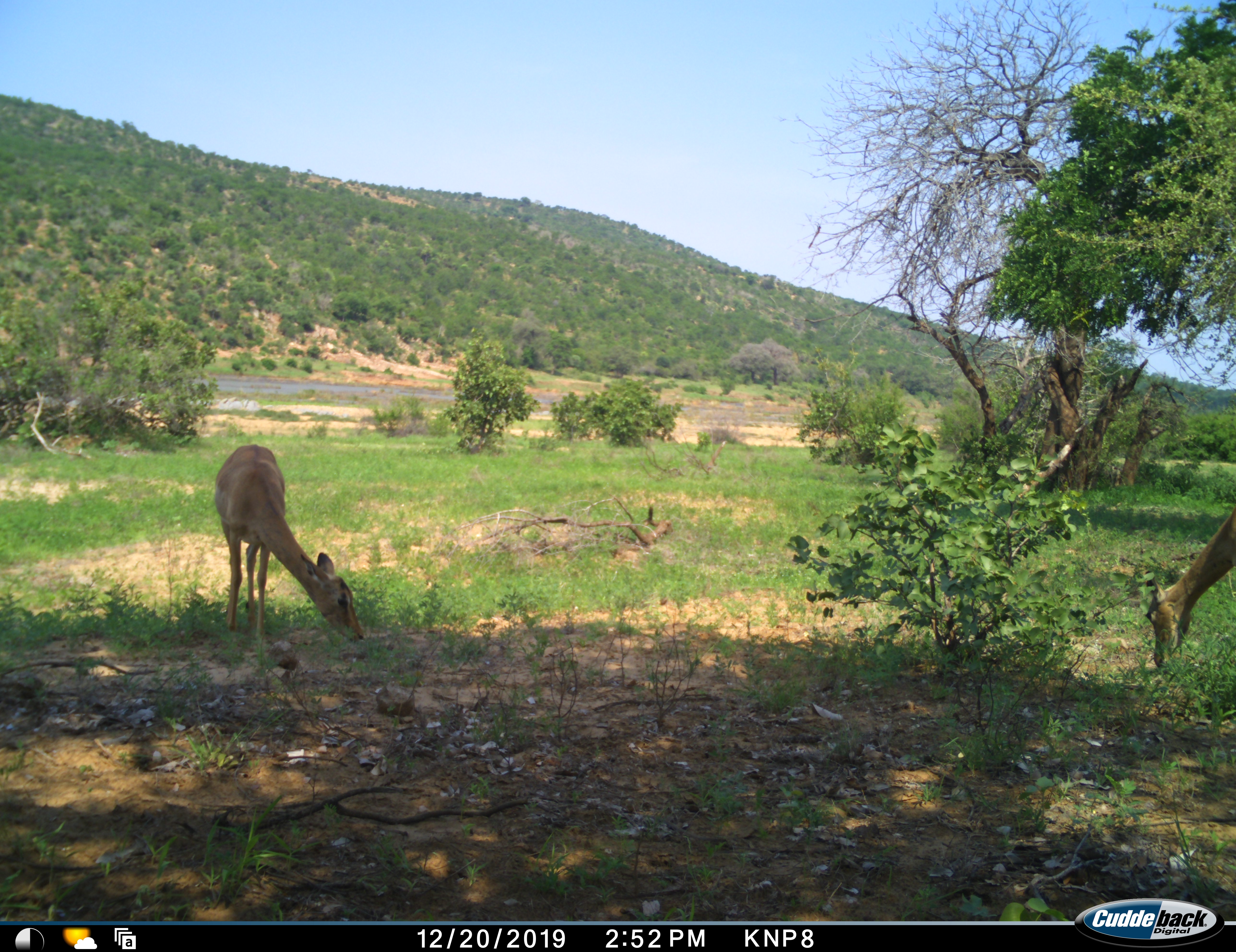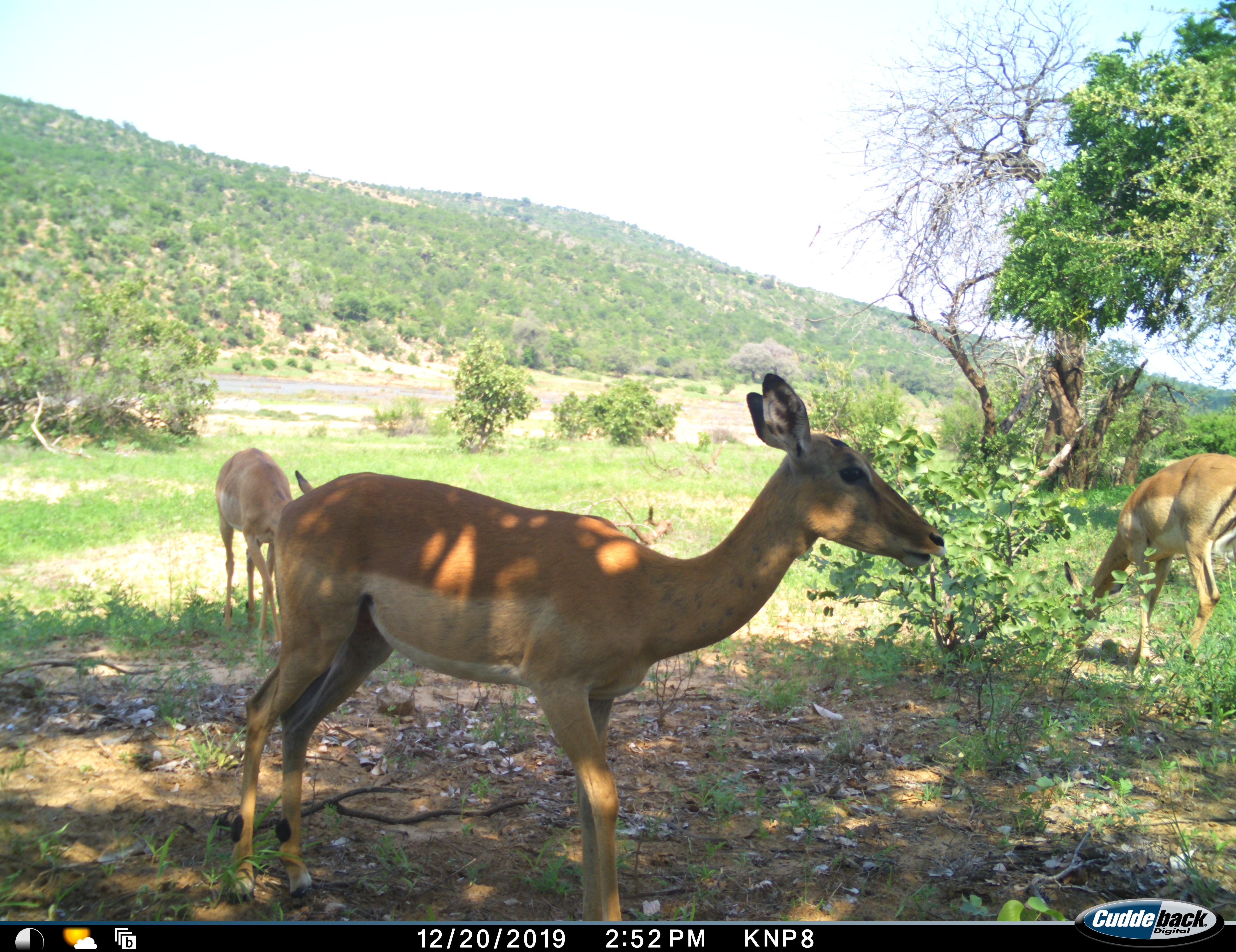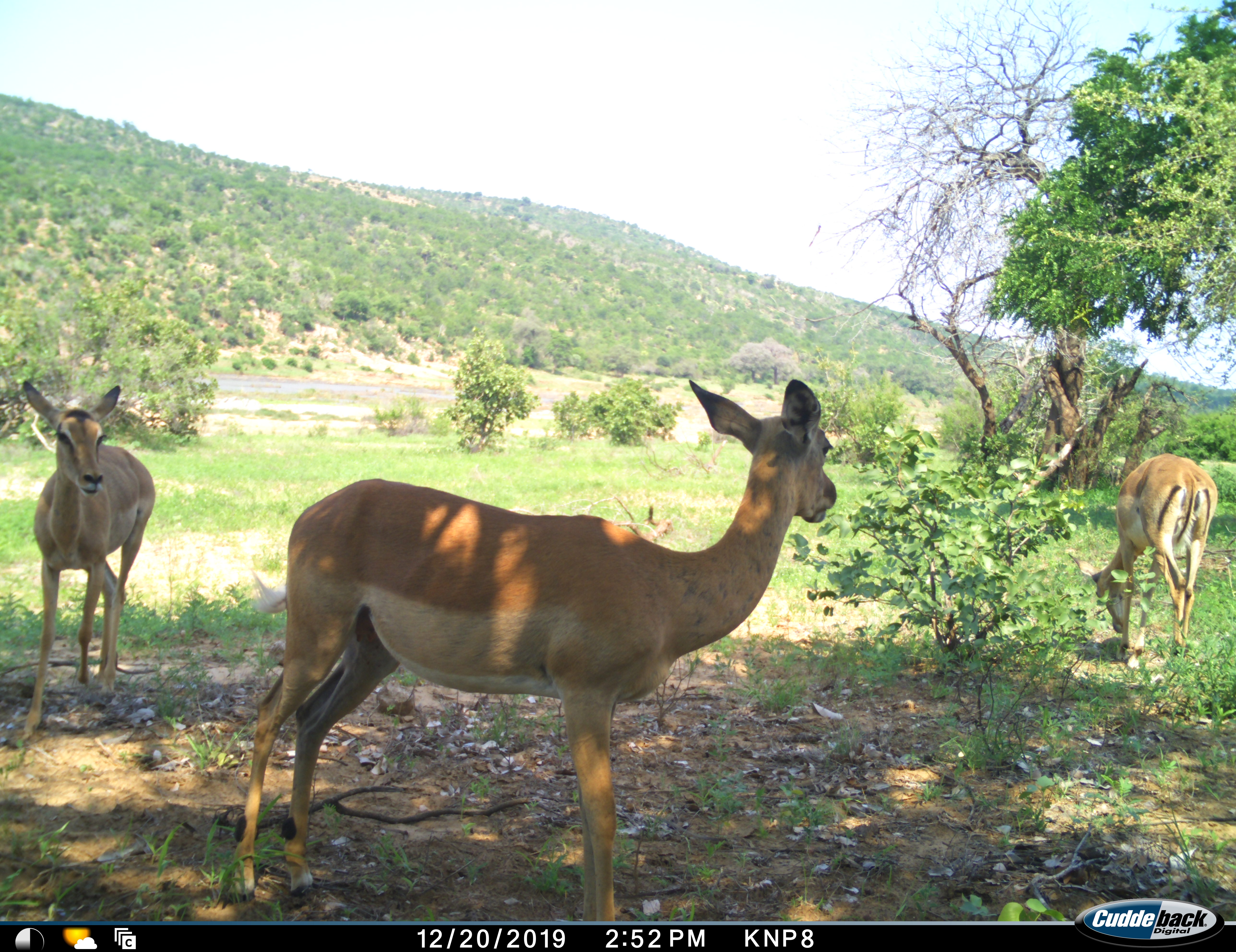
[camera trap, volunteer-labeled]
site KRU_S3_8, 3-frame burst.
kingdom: Animalia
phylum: Chordata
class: Mammalia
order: Artiodactyla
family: Bovidae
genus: Aepyceros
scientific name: Aepyceros melampus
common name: impala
Impala (Aepyceros melampus), count 3. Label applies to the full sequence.